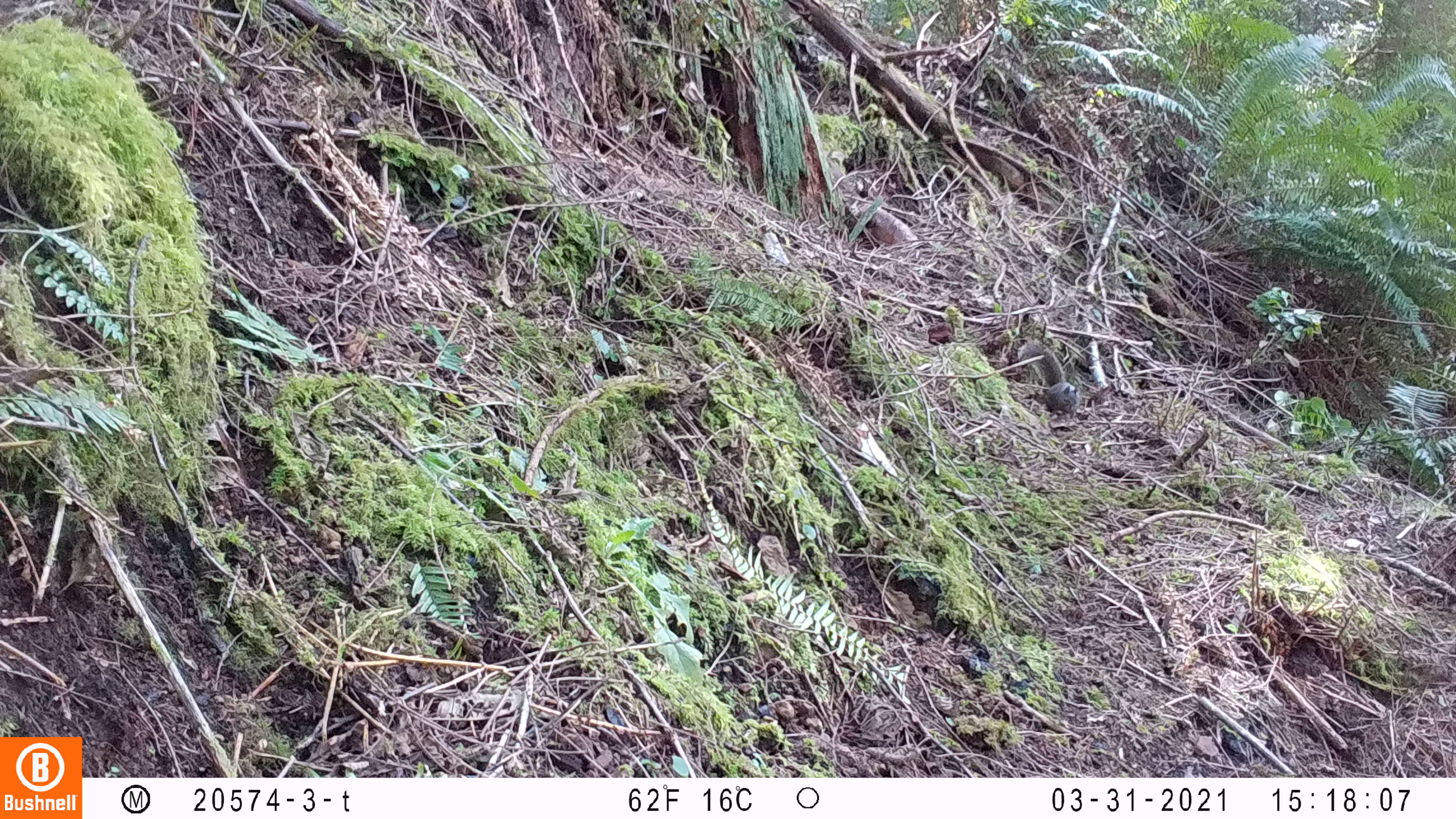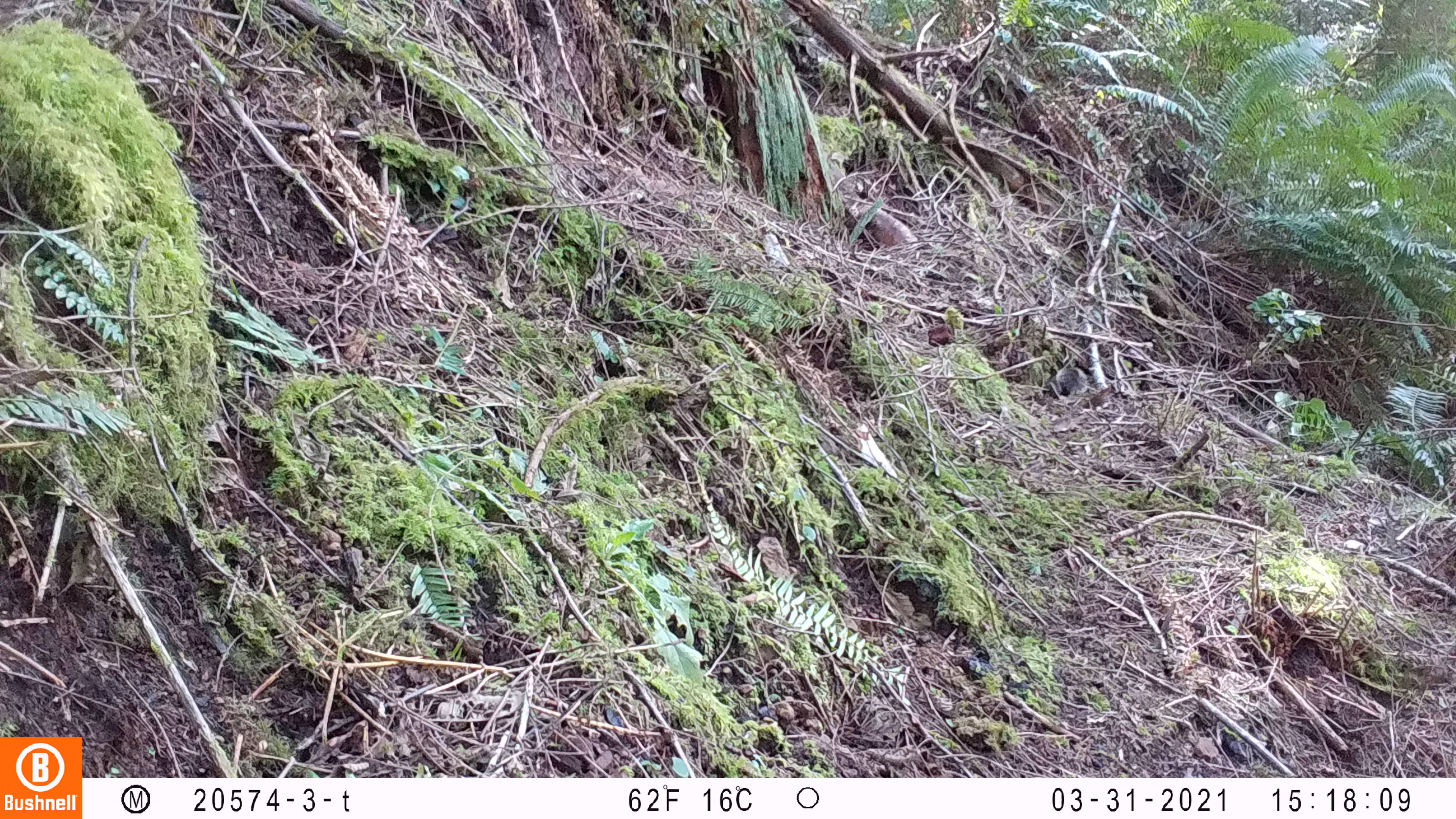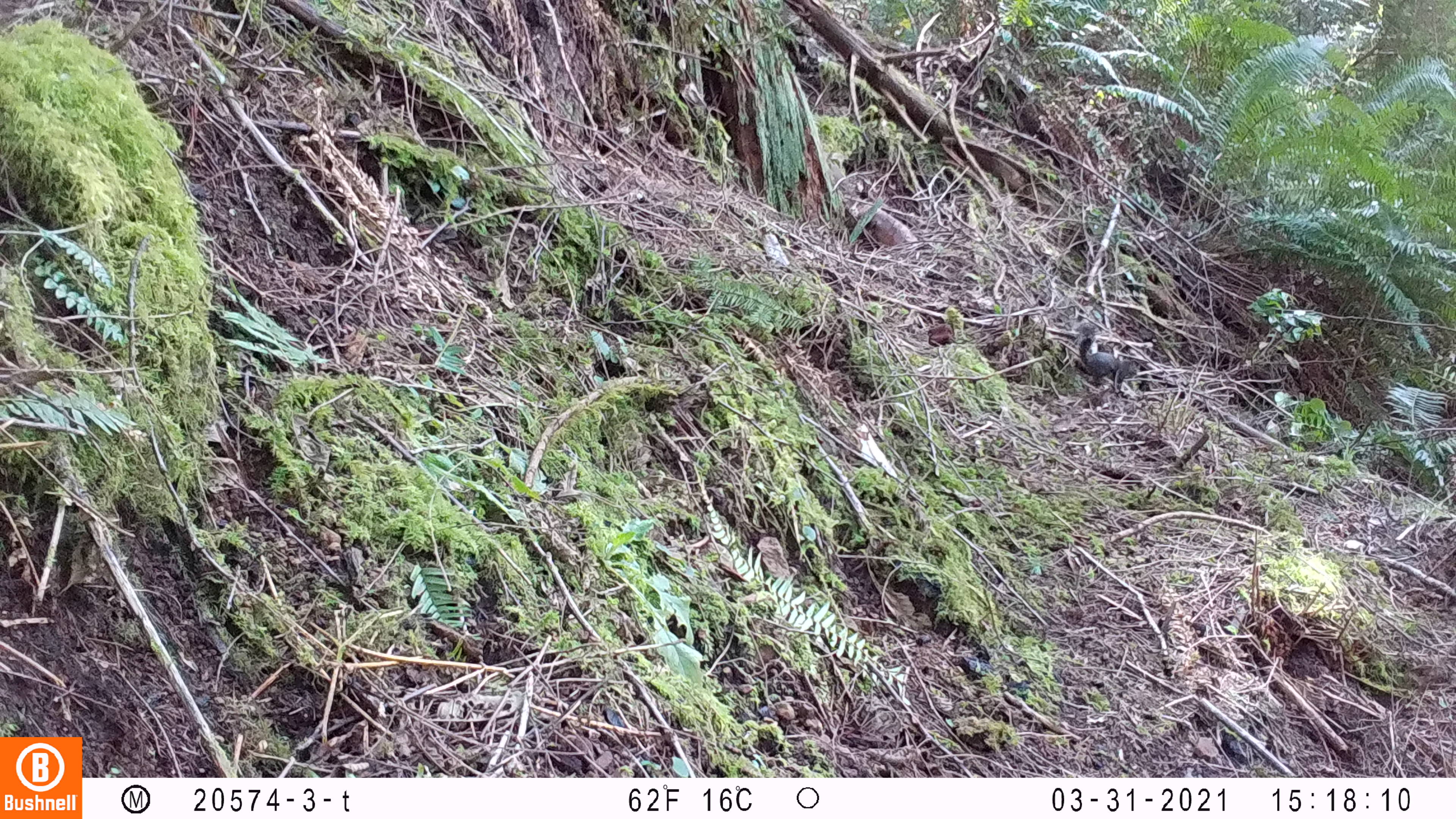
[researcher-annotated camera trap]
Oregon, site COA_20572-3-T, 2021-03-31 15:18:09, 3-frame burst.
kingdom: Animalia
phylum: Chordata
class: Mammalia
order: Rodentia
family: Sciuridae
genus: Tamiasciurus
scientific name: Tamiasciurus douglasii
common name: douglas squirrel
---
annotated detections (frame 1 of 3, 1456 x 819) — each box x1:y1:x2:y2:
douglas squirrel: 1011:333:1089:422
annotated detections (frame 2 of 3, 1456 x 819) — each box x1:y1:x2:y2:
douglas squirrel: 1040:359:1094:407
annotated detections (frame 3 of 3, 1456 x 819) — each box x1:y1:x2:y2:
douglas squirrel: 1071:316:1142:386